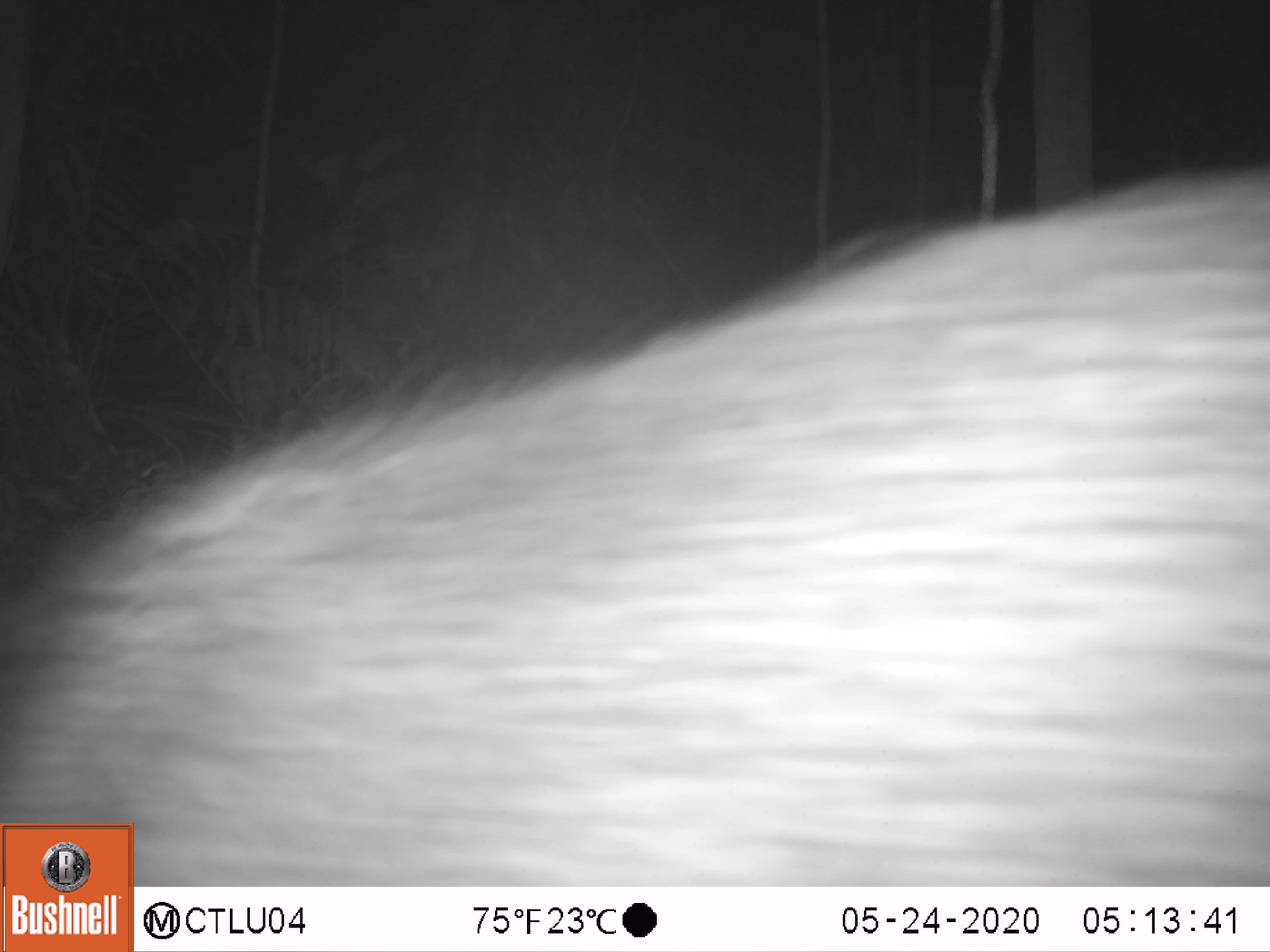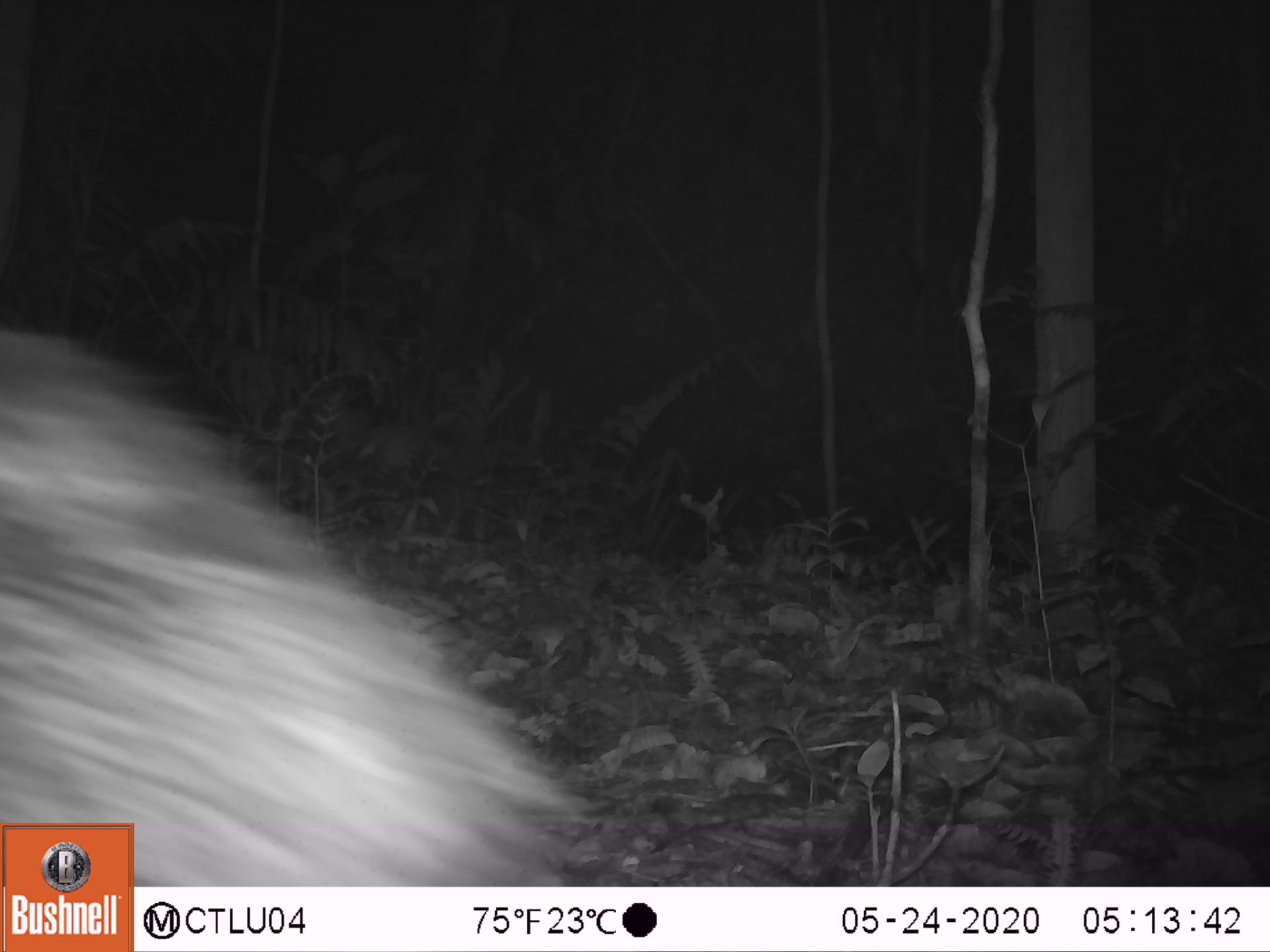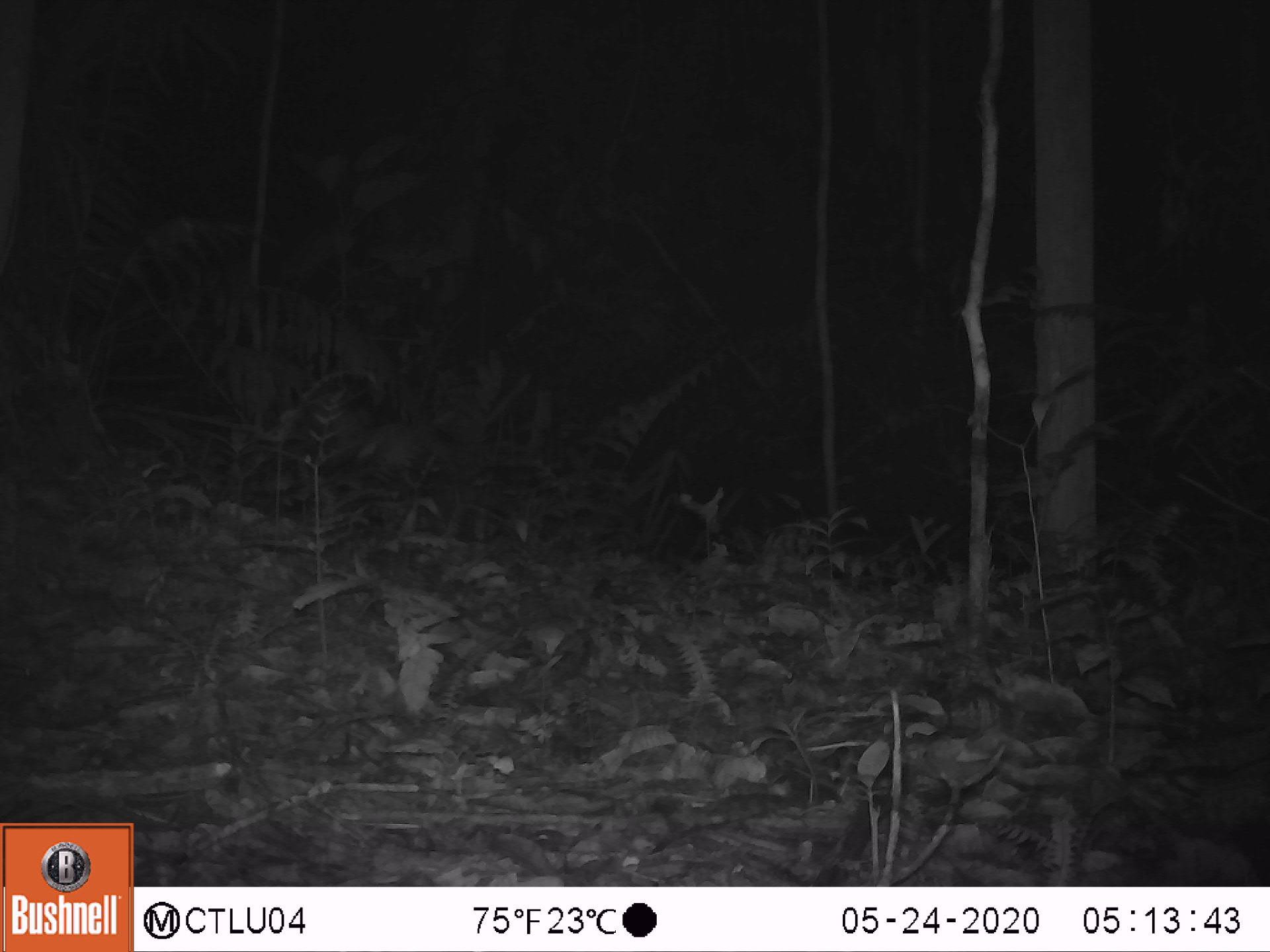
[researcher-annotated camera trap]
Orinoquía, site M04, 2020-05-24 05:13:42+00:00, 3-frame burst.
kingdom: Animalia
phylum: Chordata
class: Mammalia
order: Artiodactyla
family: Tayassuidae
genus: Pecari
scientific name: Pecari tajacu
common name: collared peccary